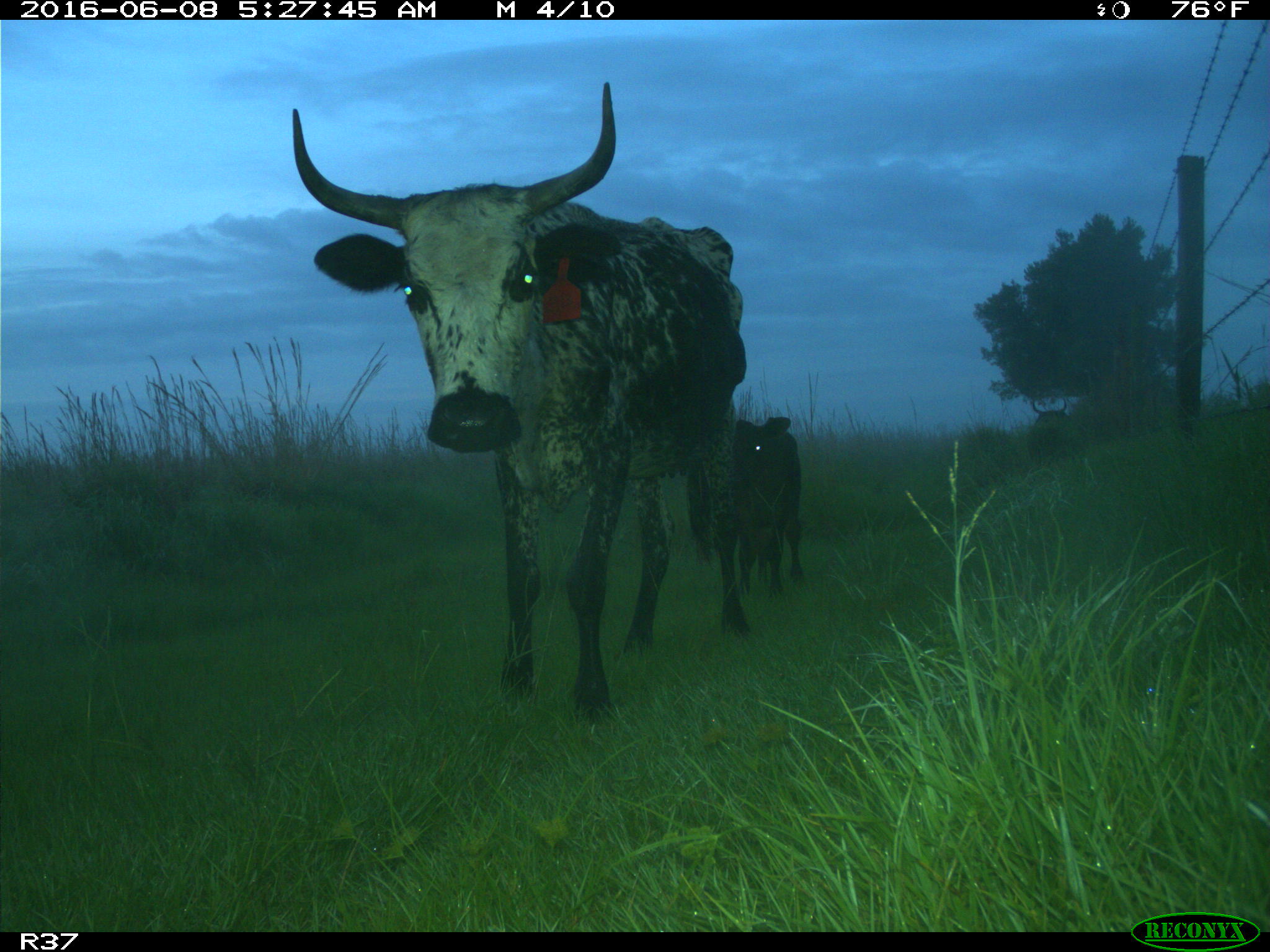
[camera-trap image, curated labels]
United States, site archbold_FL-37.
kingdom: Animalia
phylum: Chordata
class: Mammalia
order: Artiodactyla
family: Bovidae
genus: Bos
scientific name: Bos taurus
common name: domestic cow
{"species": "Bos taurus (domestic cow)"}